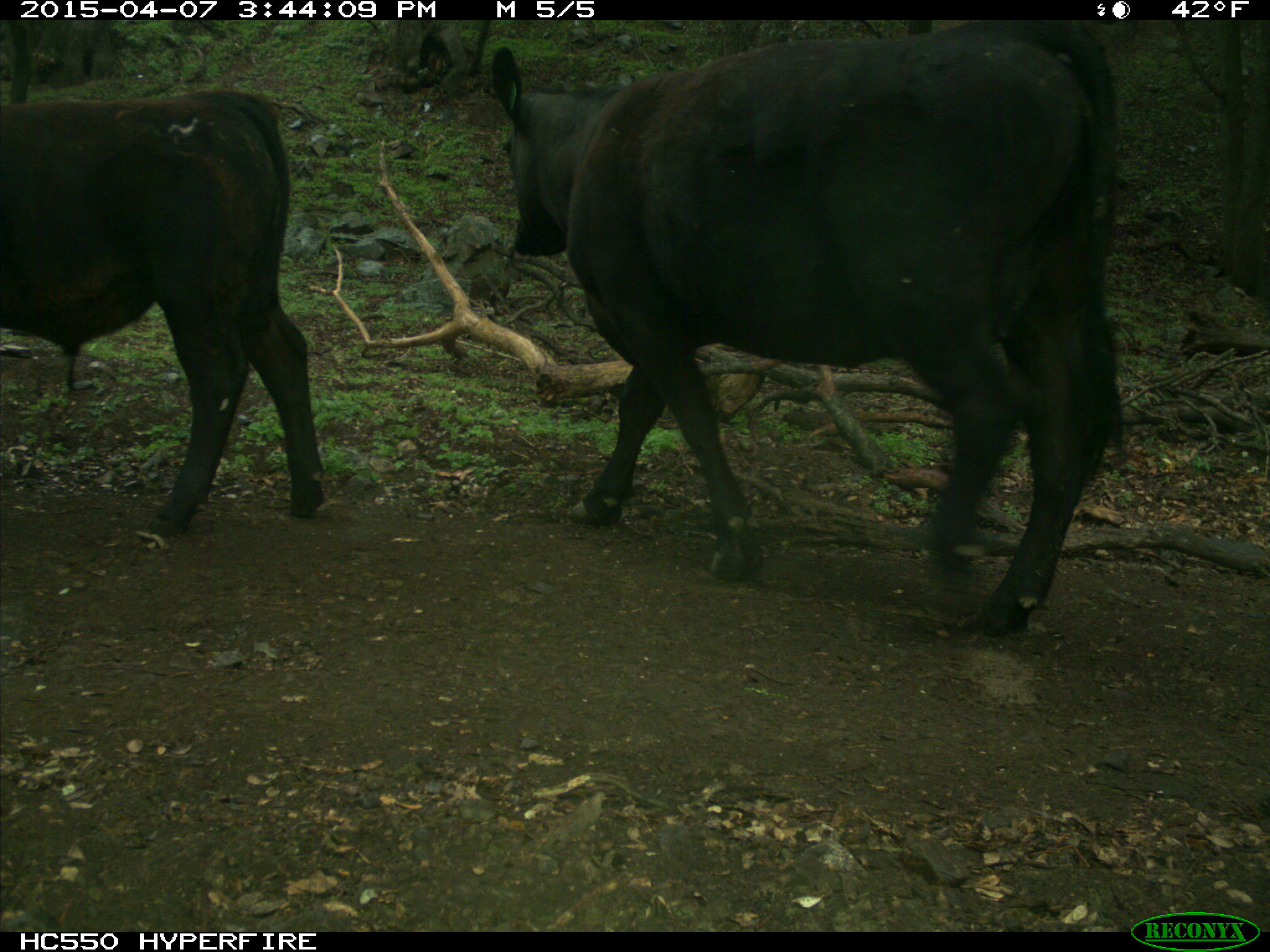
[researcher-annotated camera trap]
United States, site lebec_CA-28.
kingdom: Animalia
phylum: Chordata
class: Mammalia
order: Artiodactyla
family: Bovidae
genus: Bos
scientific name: Bos taurus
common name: domestic cow